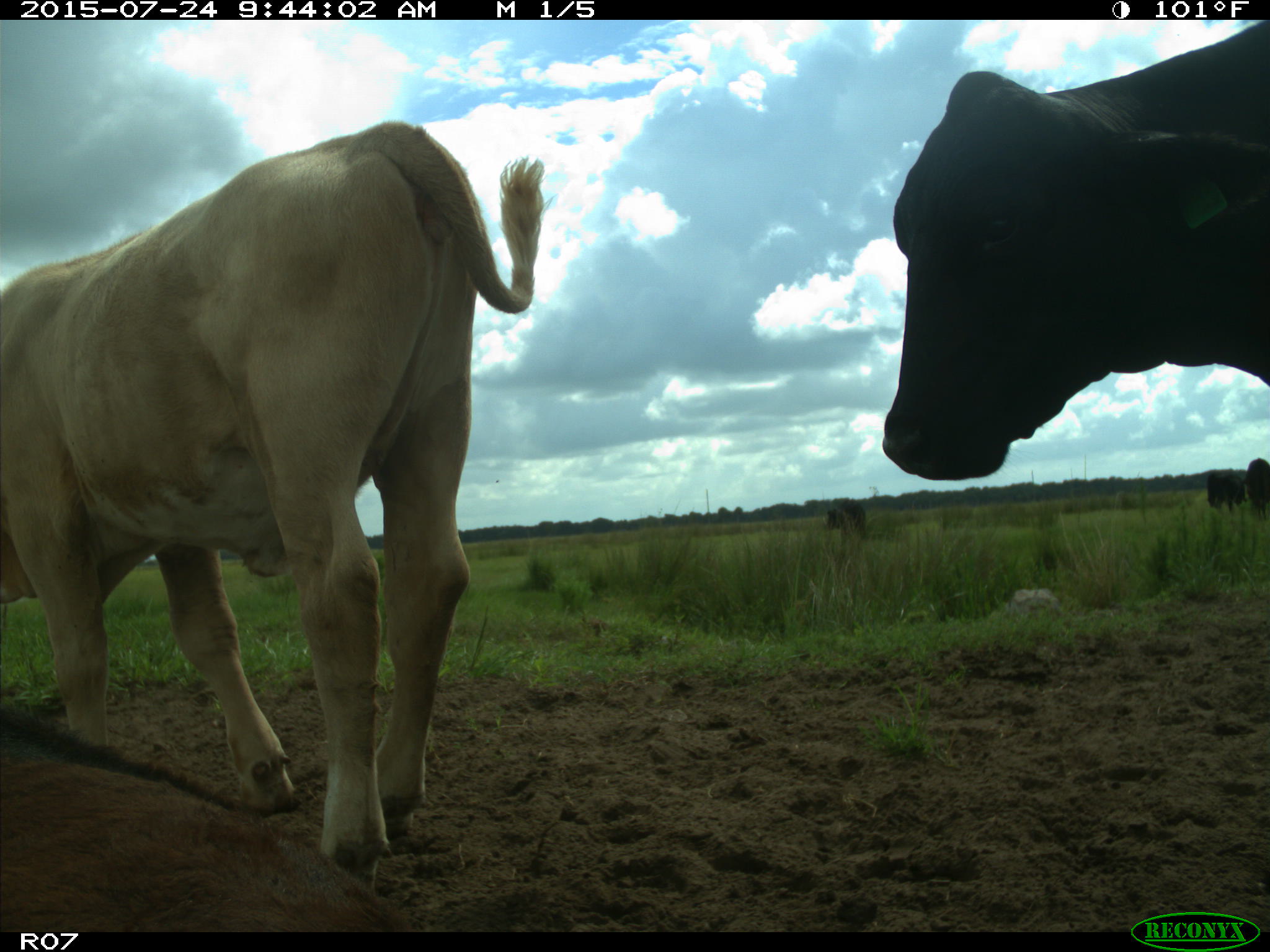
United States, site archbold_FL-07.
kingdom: Animalia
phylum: Chordata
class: Mammalia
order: Artiodactyla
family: Bovidae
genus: Bos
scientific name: Bos taurus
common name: domestic cow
Bos taurus (domestic cow).